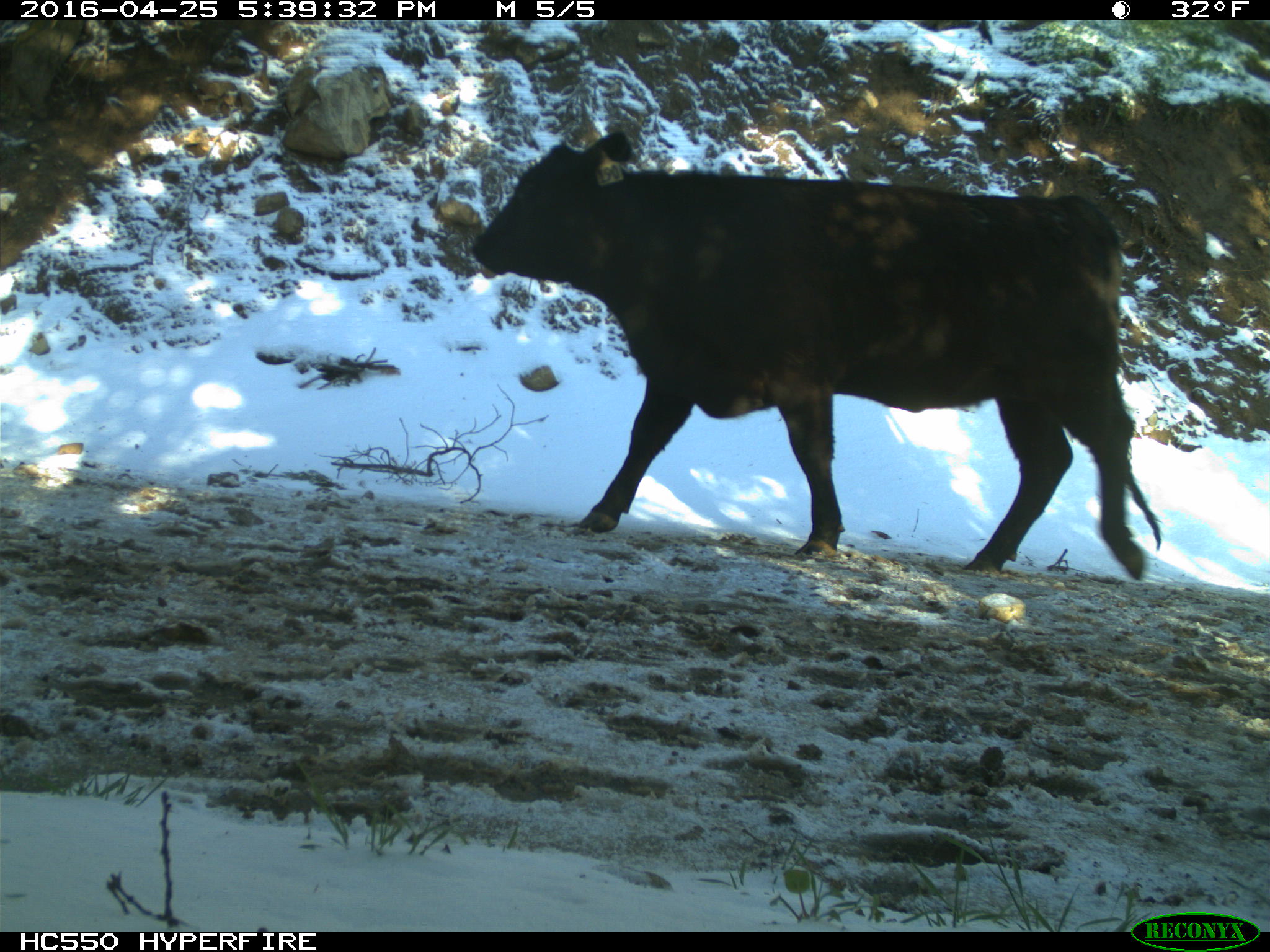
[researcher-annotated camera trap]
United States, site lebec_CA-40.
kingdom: Animalia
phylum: Chordata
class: Mammalia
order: Artiodactyla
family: Bovidae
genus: Bos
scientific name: Bos taurus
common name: domestic cow